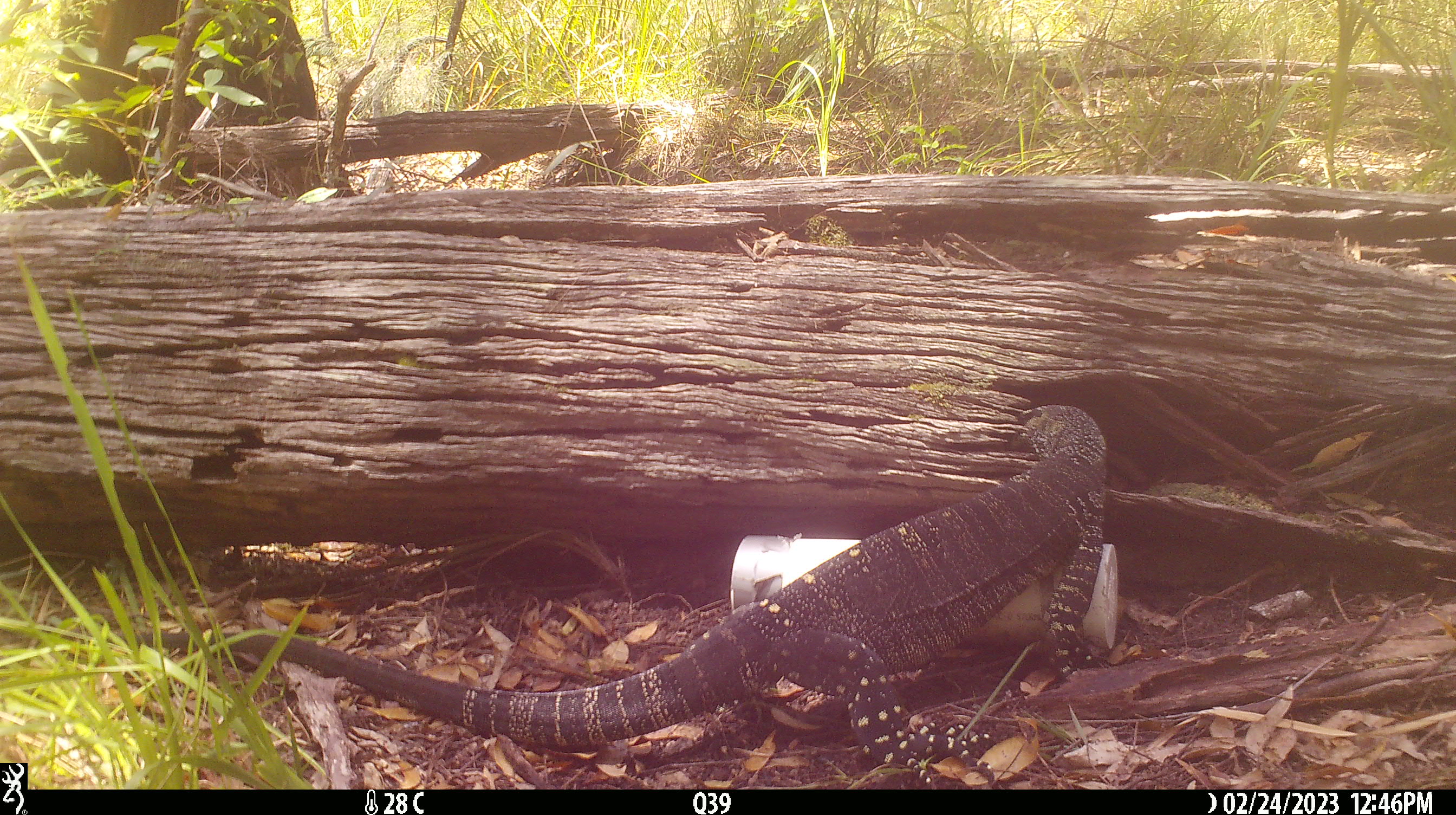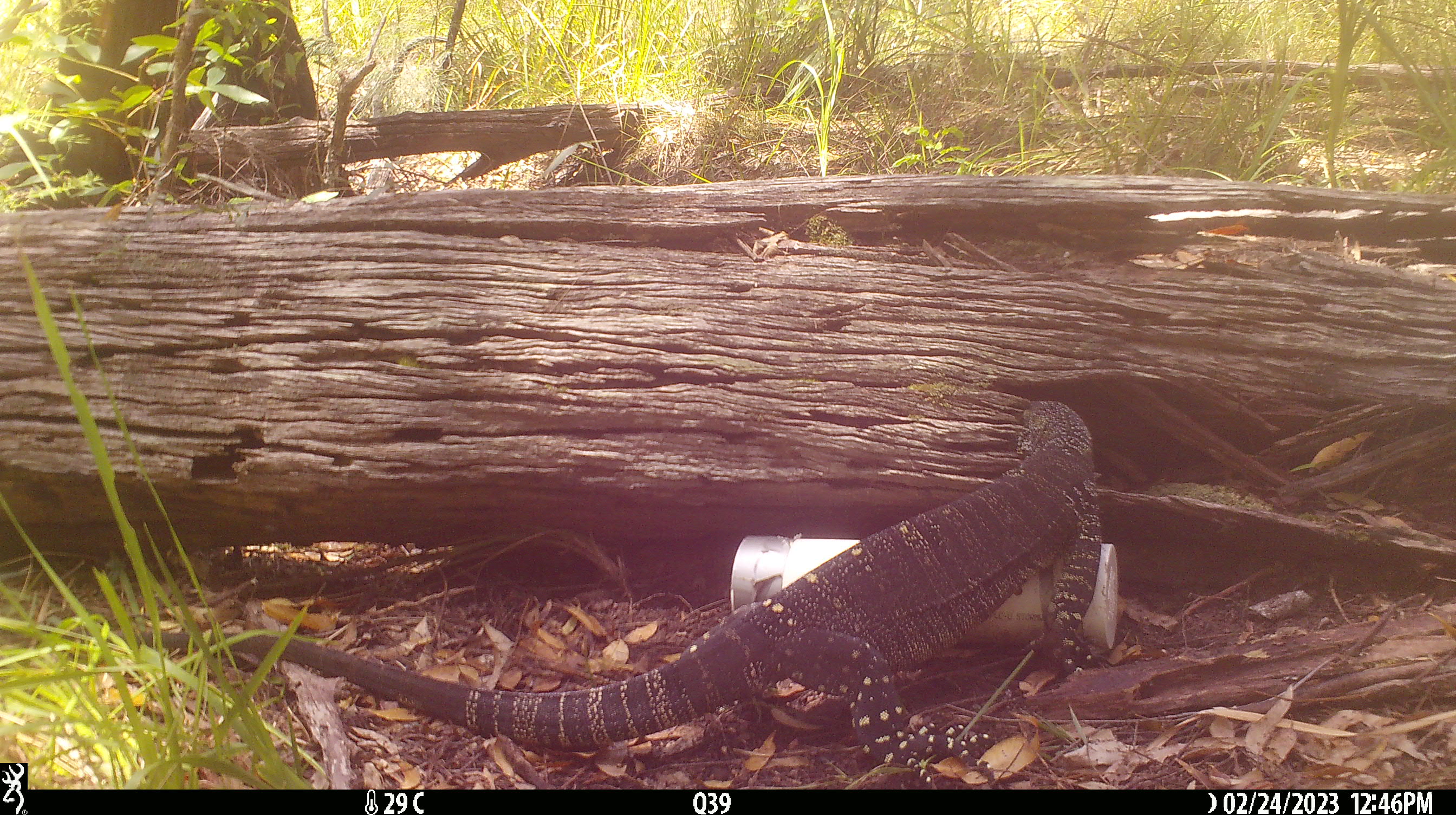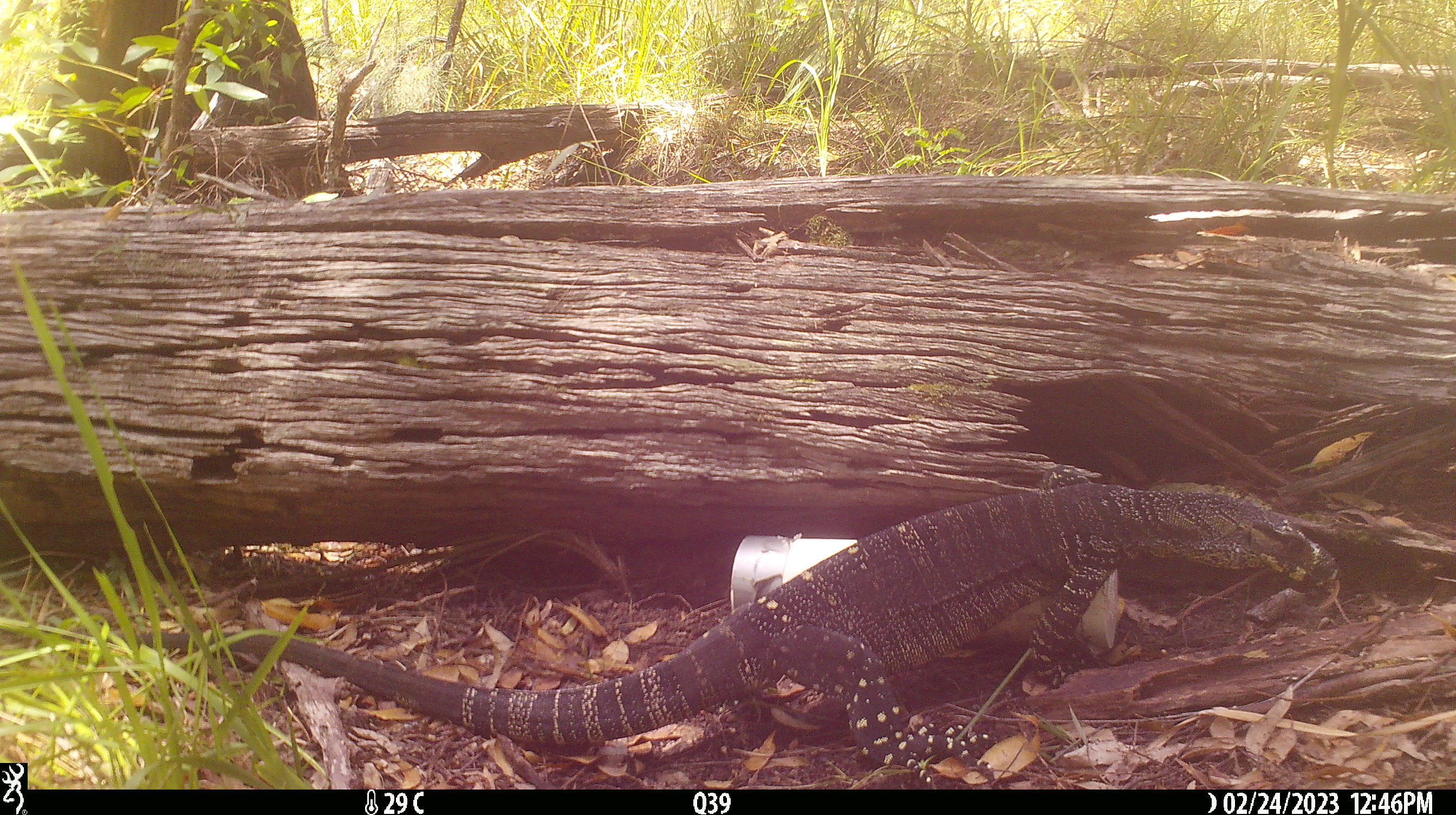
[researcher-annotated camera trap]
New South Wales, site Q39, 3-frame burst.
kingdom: Animalia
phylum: Chordata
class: Reptilia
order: Squamata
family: Varanidae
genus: Varanus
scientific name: Varanus varius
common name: lace monitor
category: goanna